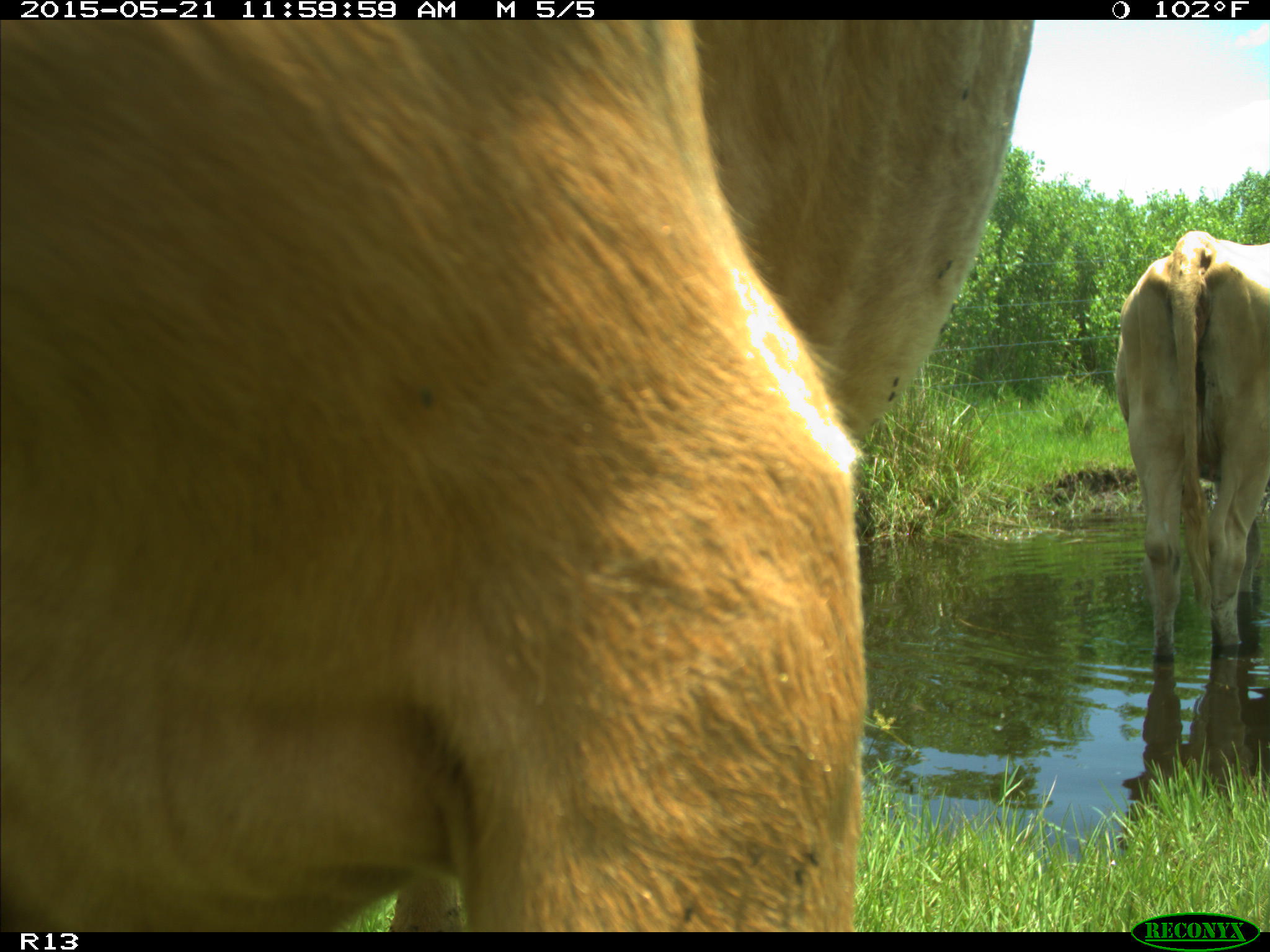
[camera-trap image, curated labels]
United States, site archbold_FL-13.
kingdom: Animalia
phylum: Chordata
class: Mammalia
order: Artiodactyla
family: Bovidae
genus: Bos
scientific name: Bos taurus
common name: domestic cow